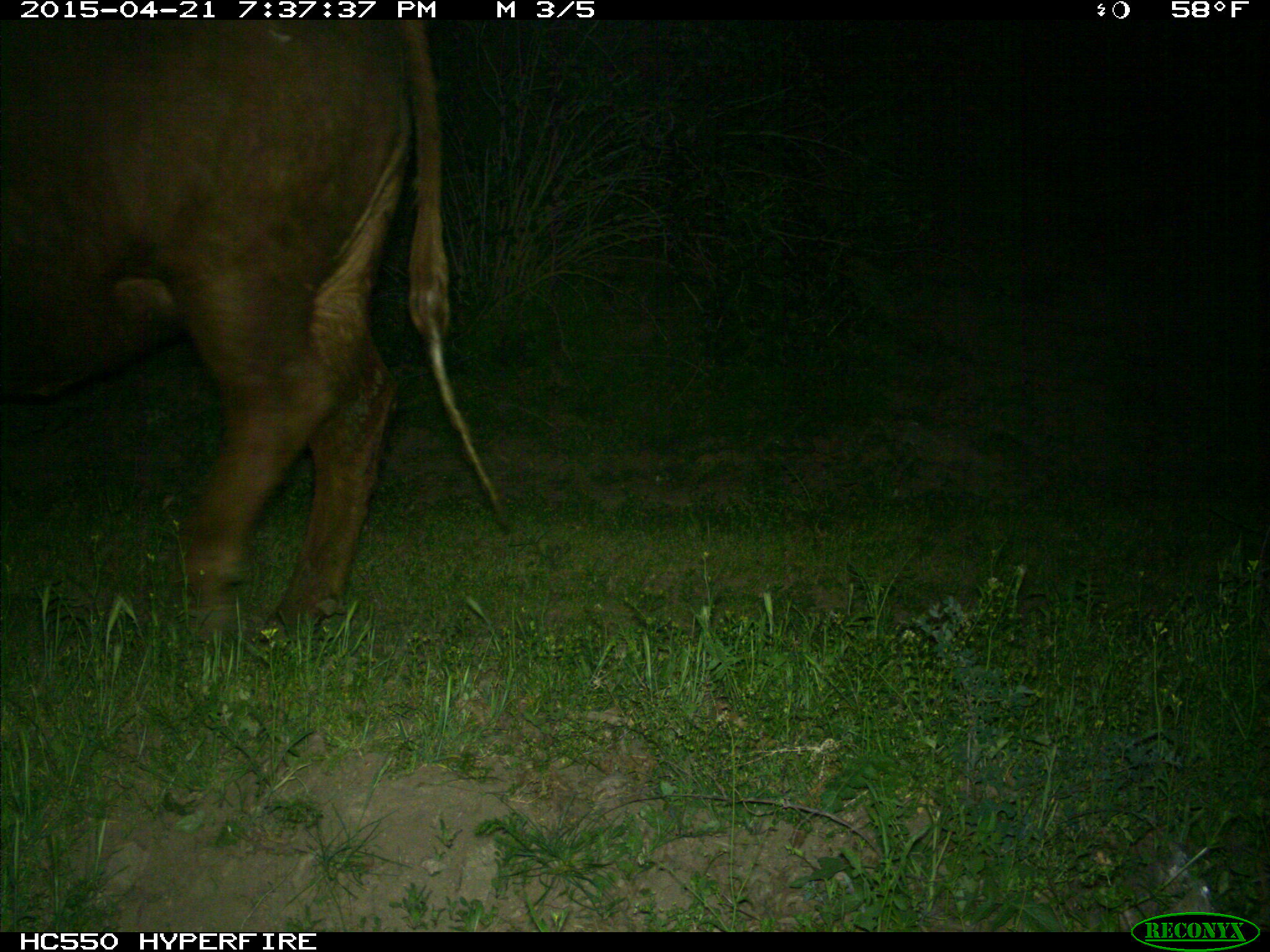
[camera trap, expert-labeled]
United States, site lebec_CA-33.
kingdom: Animalia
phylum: Chordata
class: Mammalia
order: Artiodactyla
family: Bovidae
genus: Bos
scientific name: Bos taurus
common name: domestic cow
Bos taurus (domestic cow).